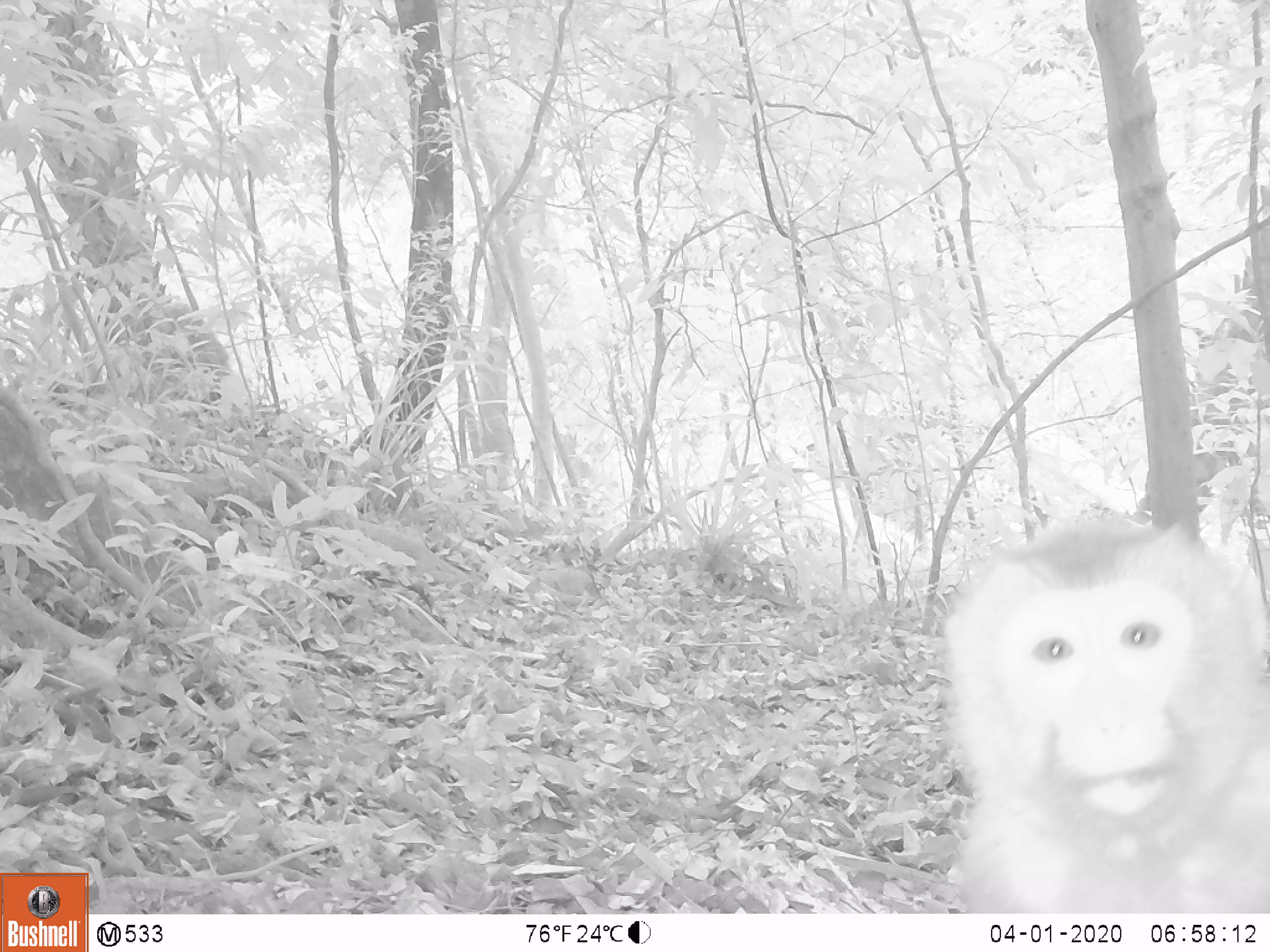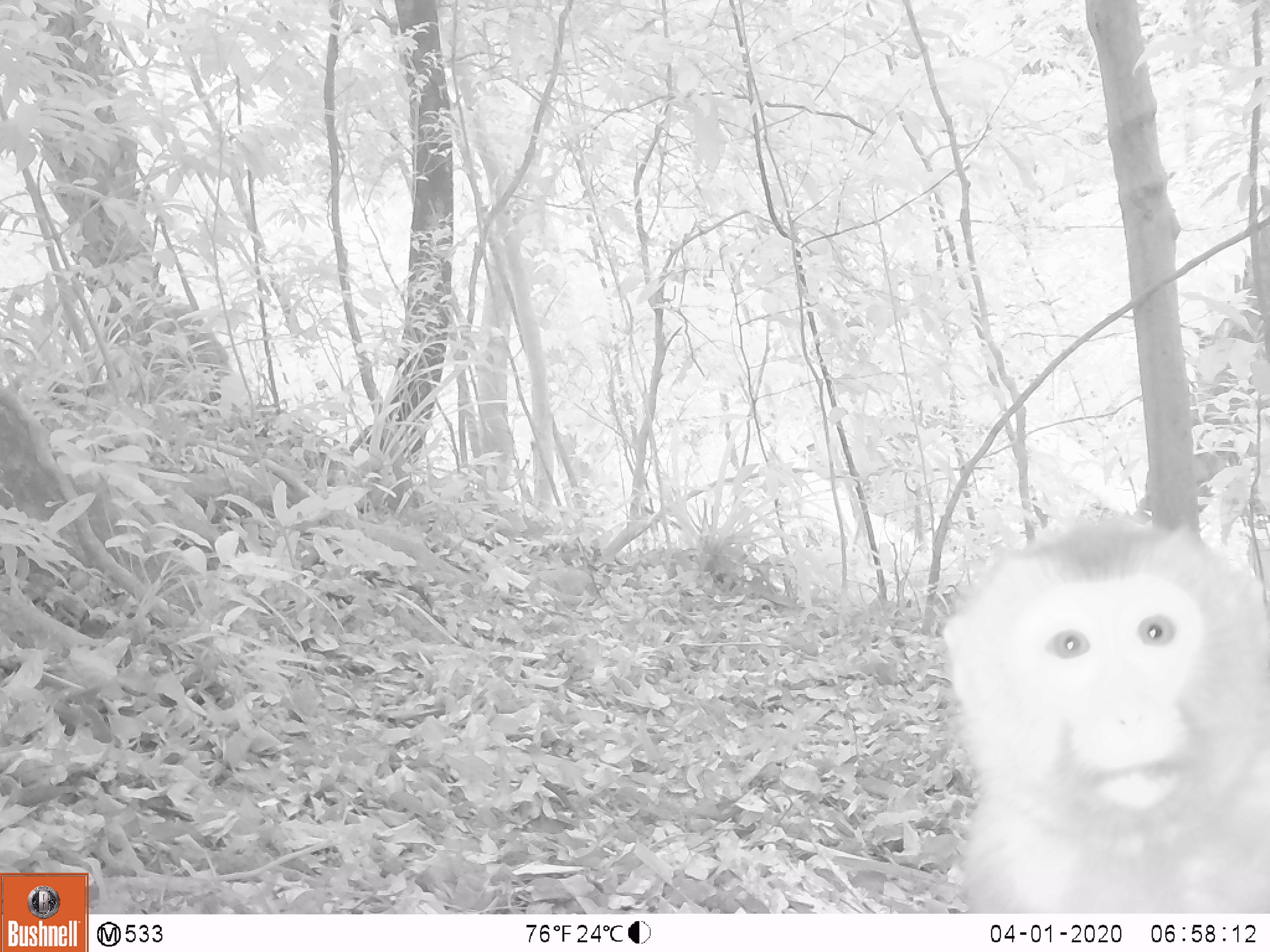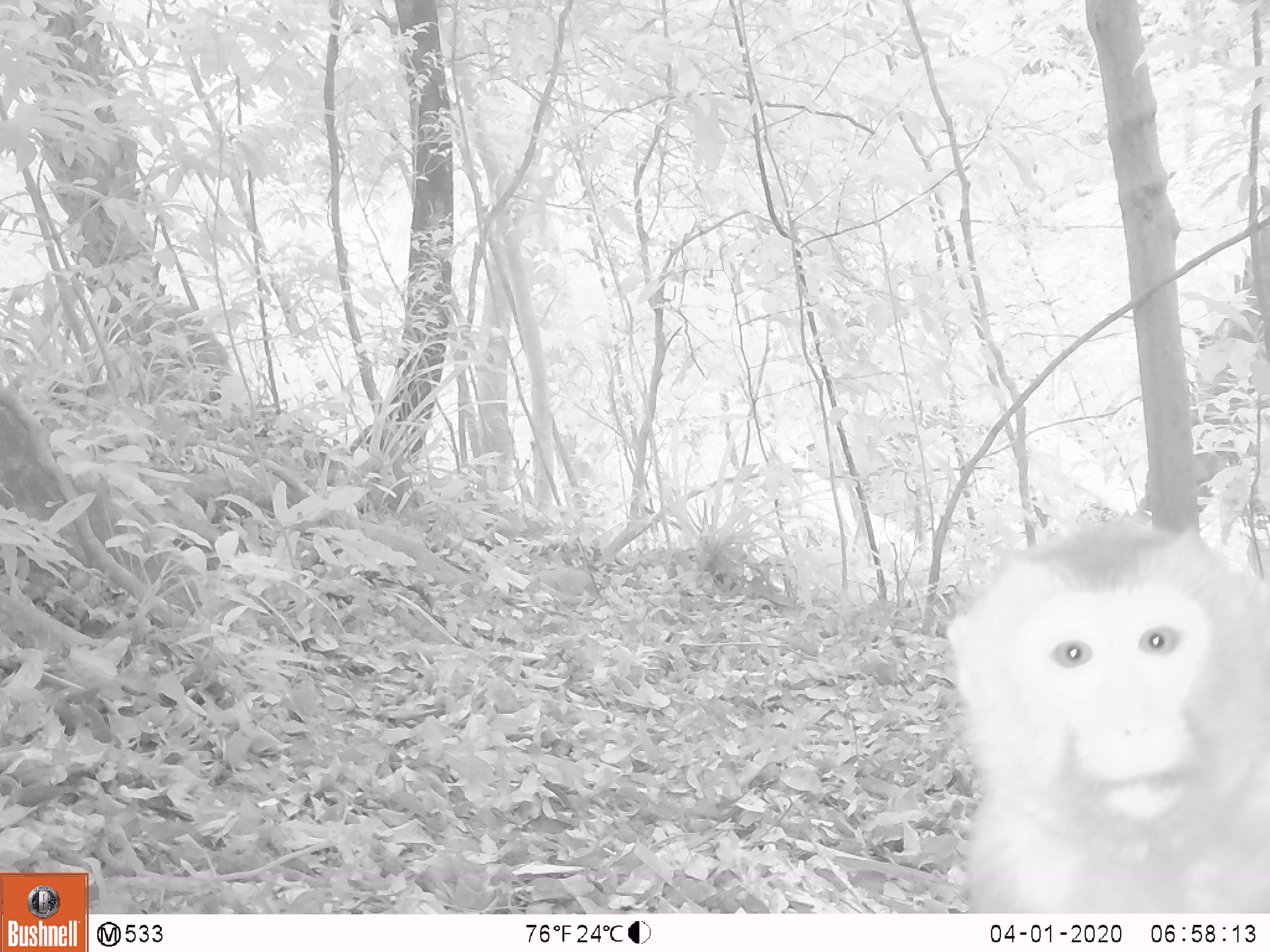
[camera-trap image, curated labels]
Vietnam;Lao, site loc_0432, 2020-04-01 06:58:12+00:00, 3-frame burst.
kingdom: Animalia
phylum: Chordata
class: Mammalia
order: Primates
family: Cercopithecidae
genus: Macaca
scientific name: Macaca nemestrina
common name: pig-tailed macaque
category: pig tailed macaque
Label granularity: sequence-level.